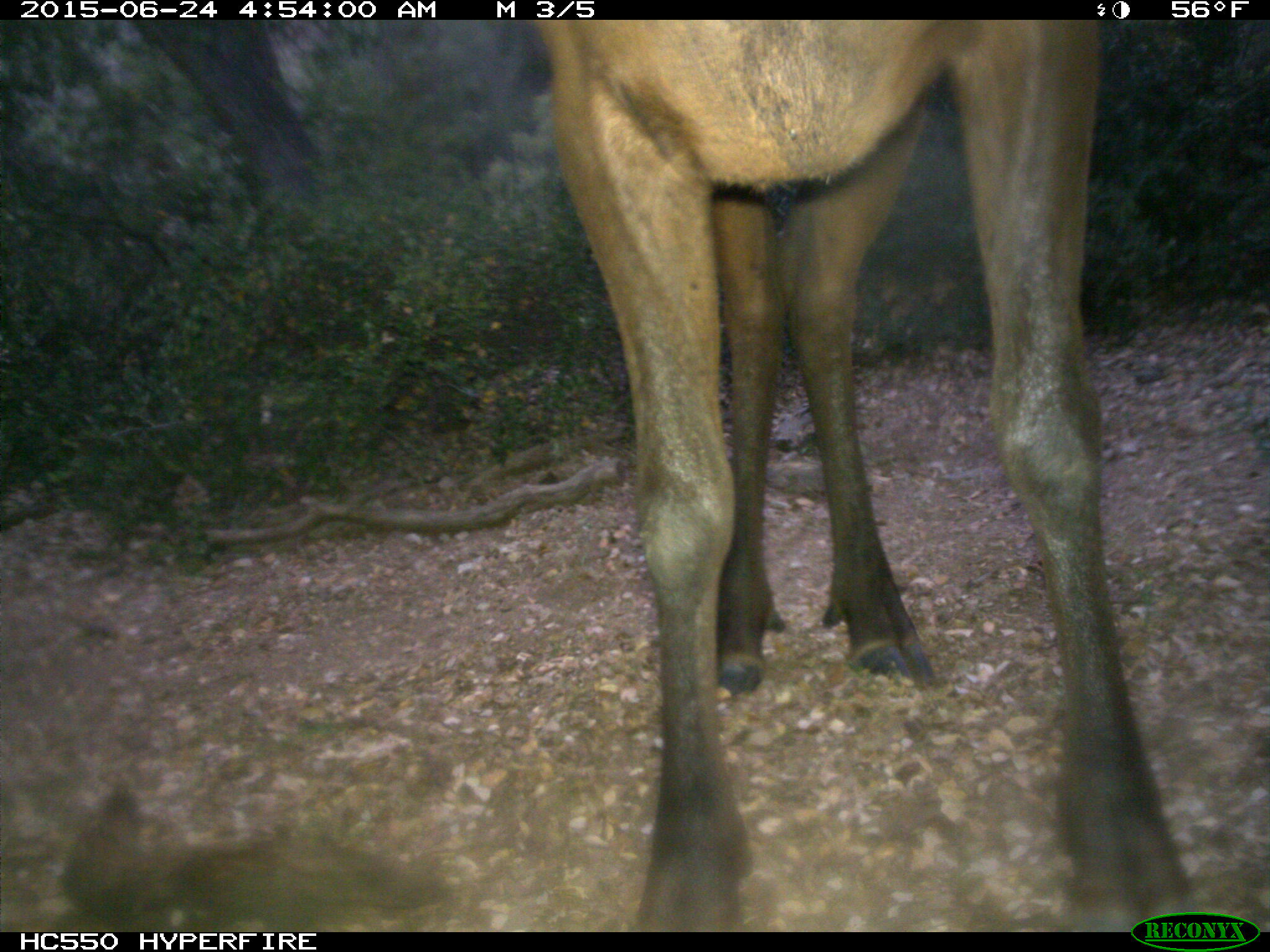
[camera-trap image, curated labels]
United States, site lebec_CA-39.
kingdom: Animalia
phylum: Chordata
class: Mammalia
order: Artiodactyla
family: Cervidae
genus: Cervus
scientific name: Cervus canadensis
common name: elk